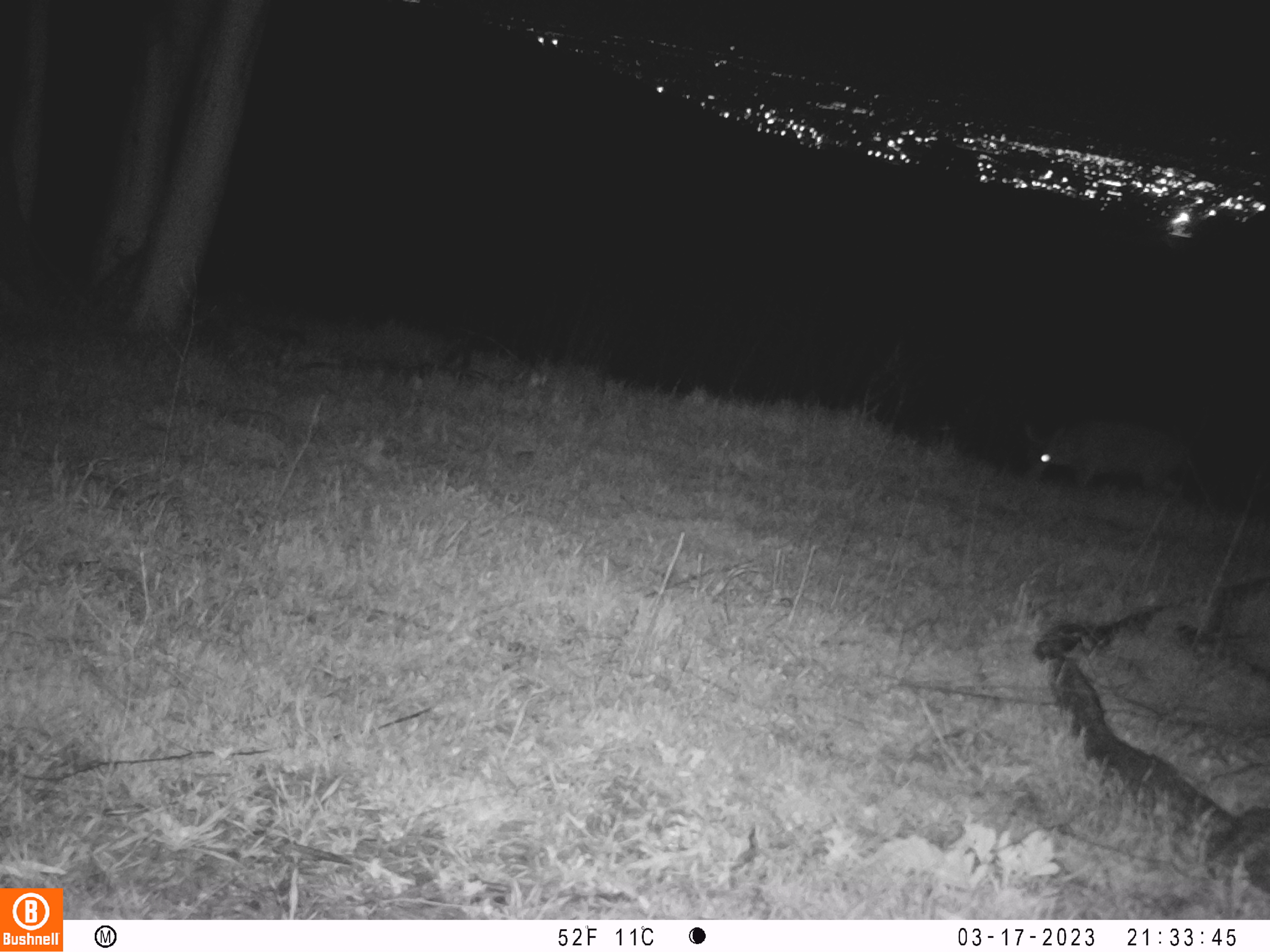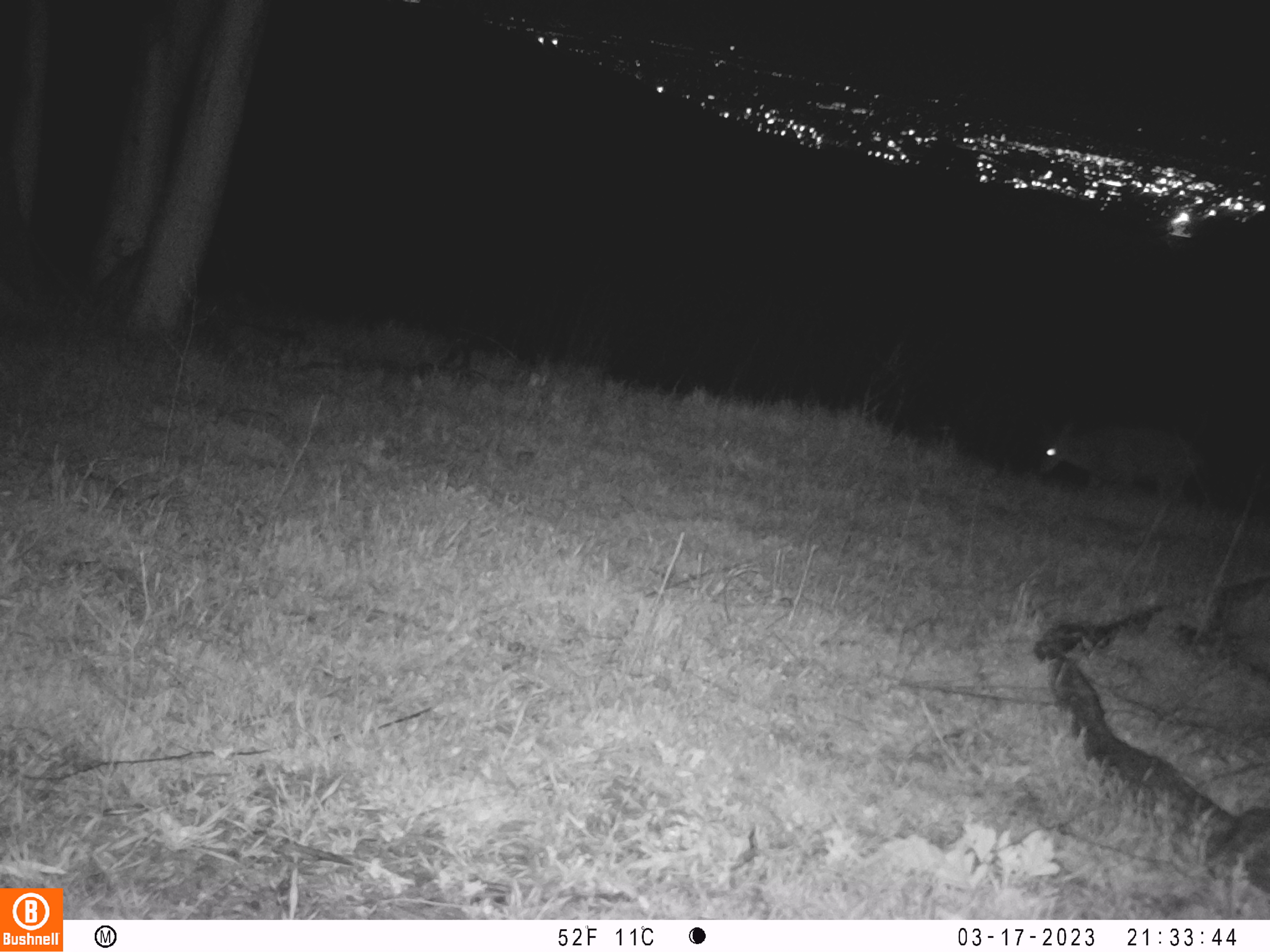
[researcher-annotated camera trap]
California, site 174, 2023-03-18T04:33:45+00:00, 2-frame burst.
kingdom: Animalia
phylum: Chordata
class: Mammalia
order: Artiodactyla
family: Cervidae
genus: Odocoileus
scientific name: Odocoileus hemionus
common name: mule deer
Mule deer (Odocoileus hemionus).